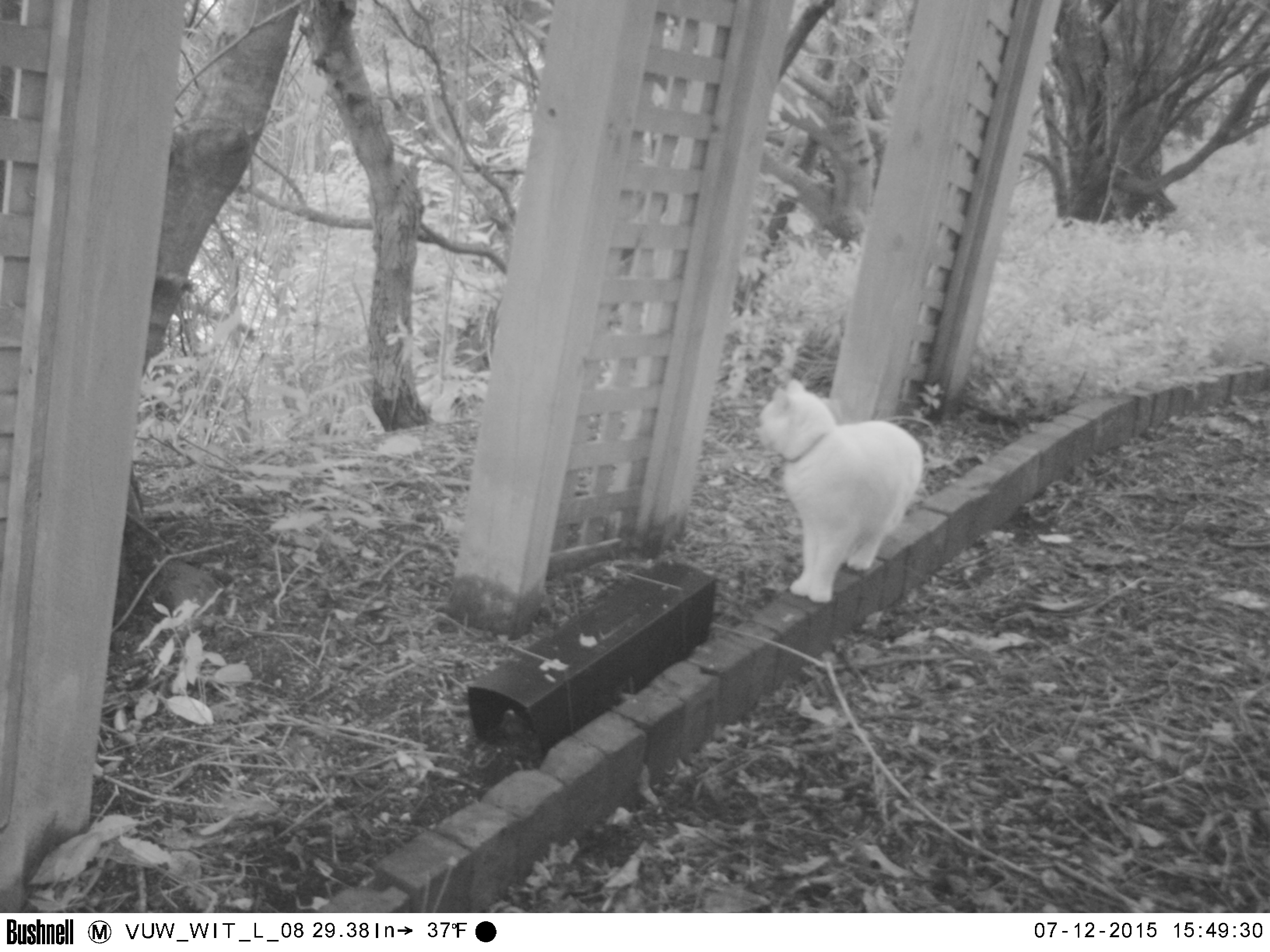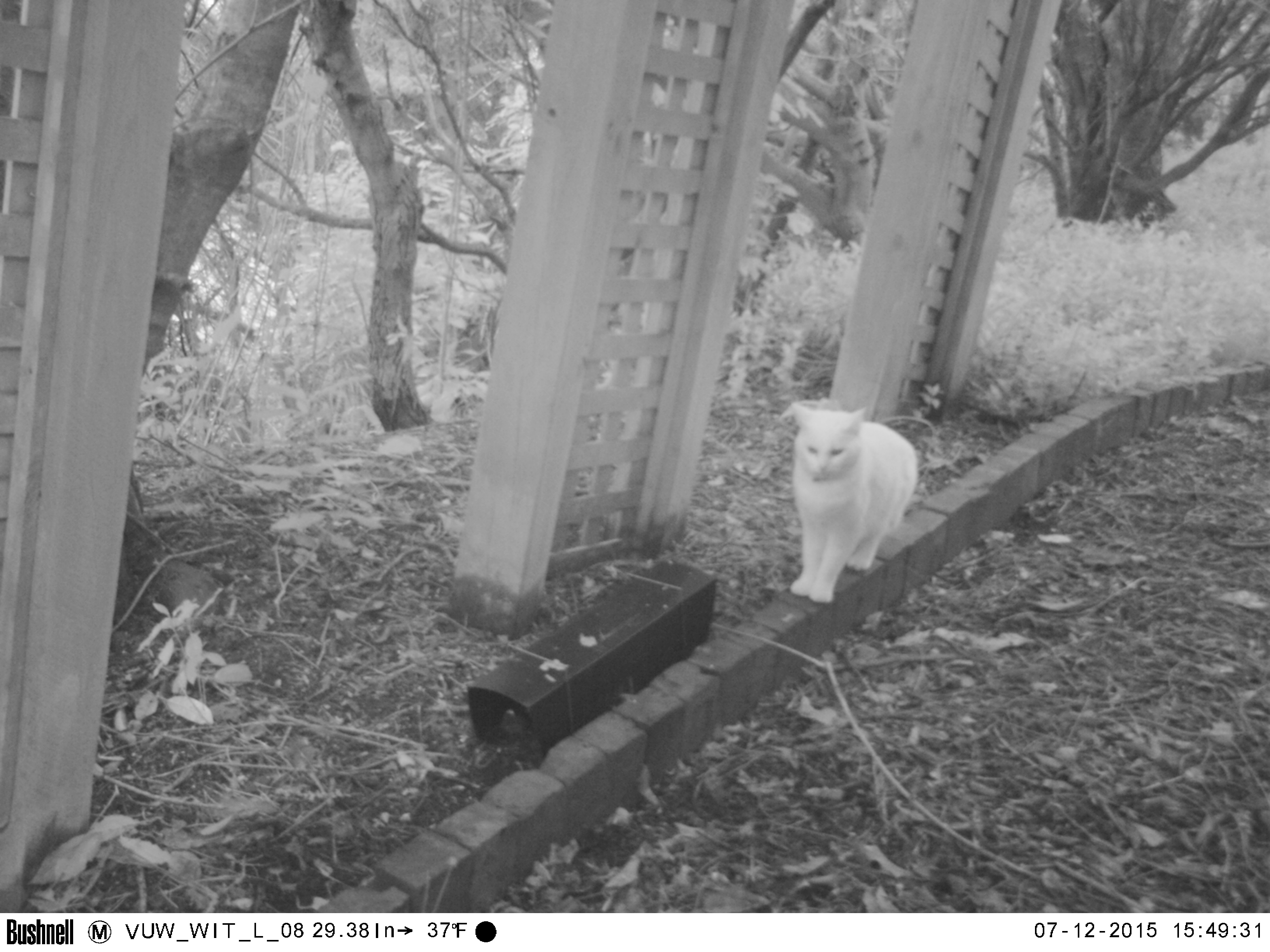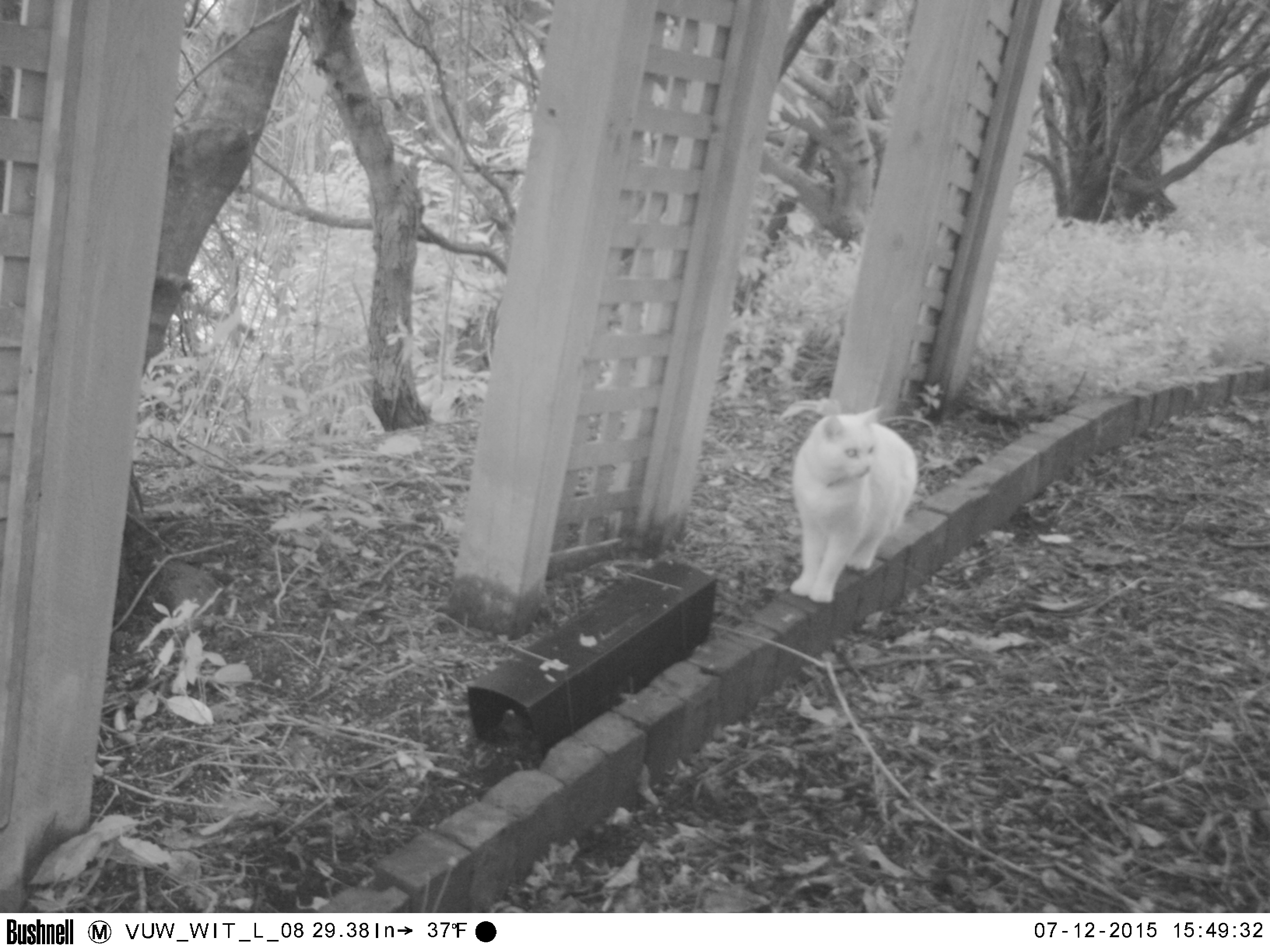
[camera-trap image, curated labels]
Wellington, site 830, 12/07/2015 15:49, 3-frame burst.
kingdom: Animalia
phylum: Chordata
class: Mammalia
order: Carnivora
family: Felidae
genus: Felis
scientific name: Felis catus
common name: cat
Cat (Felis catus).